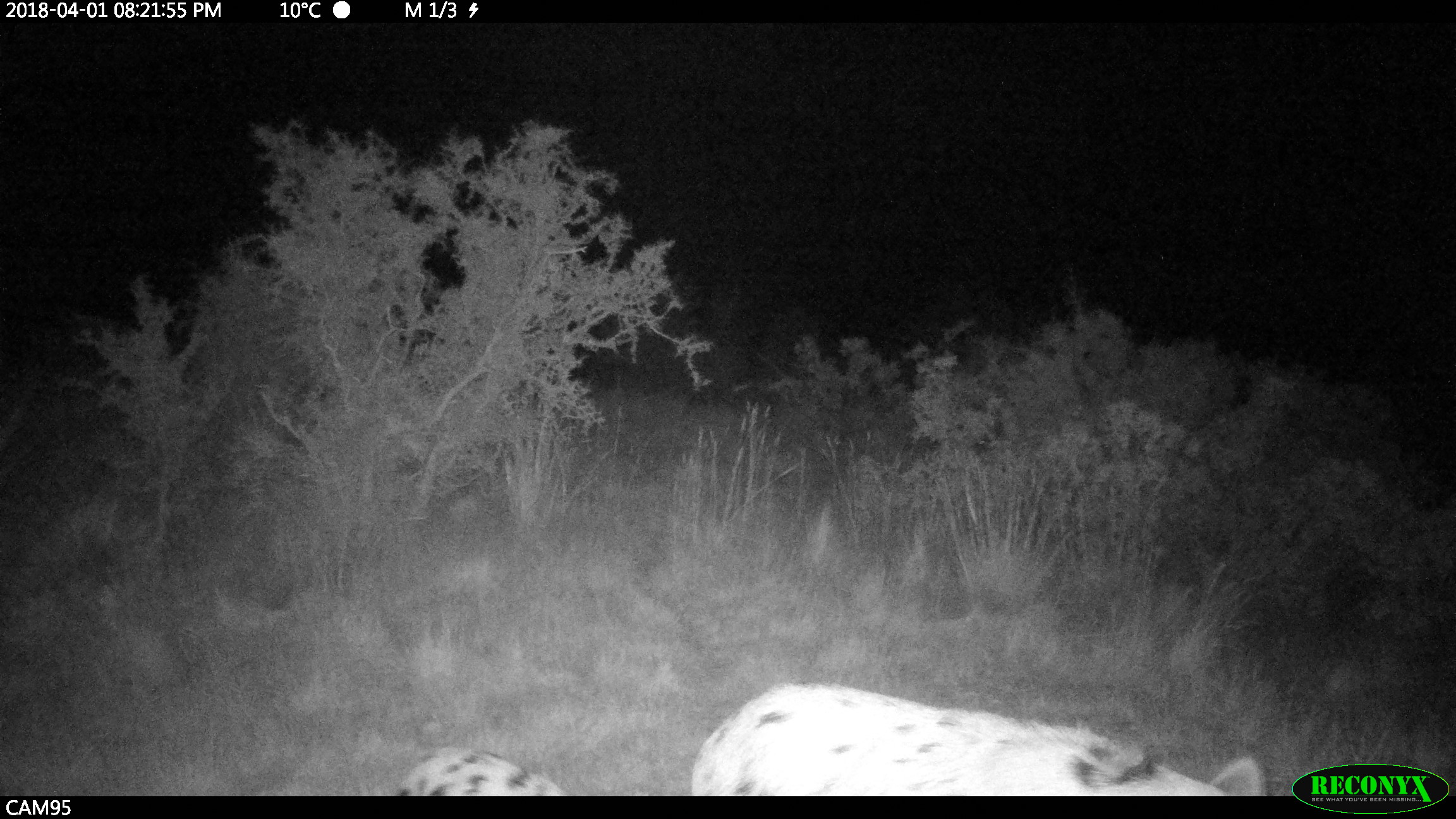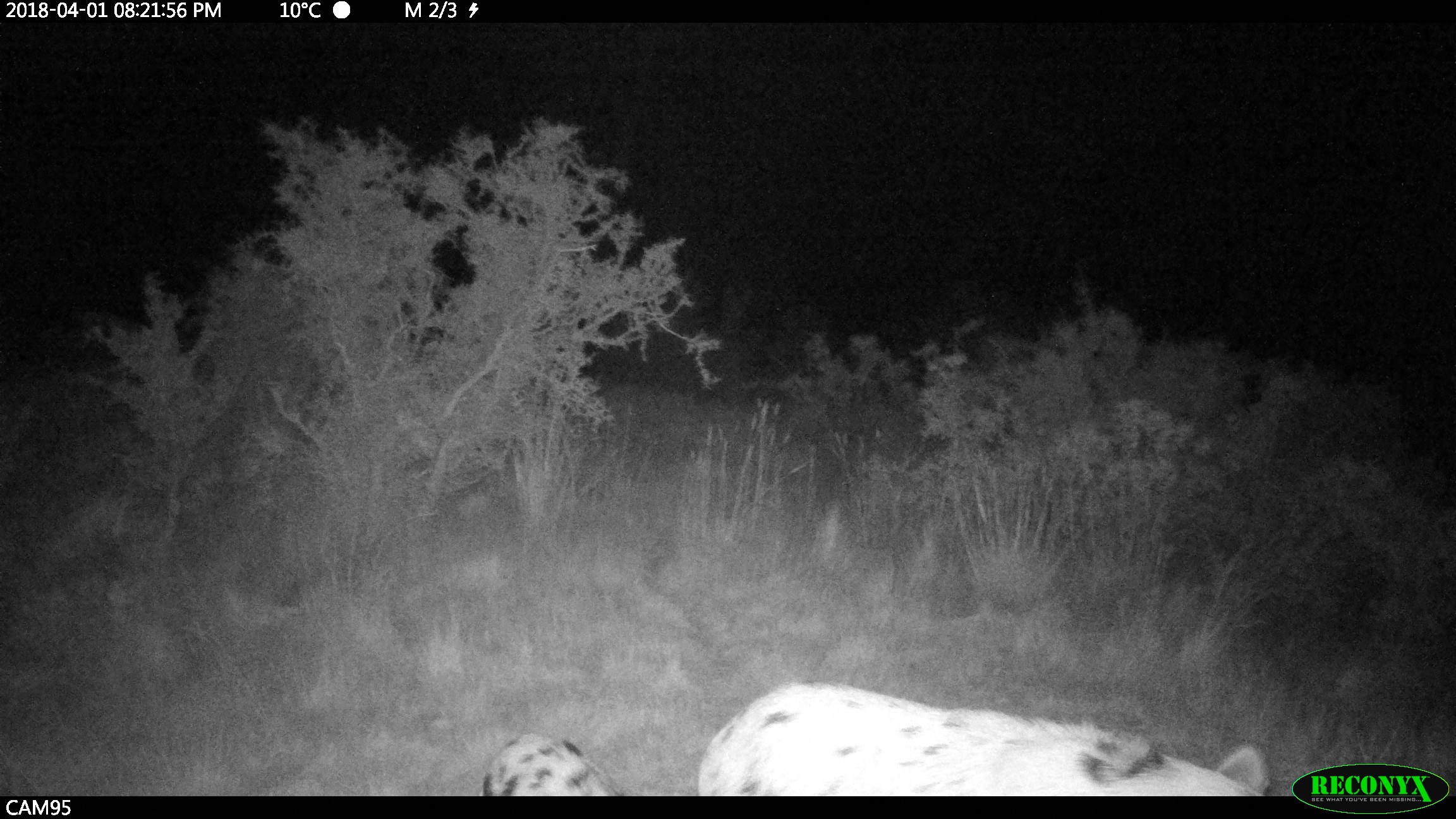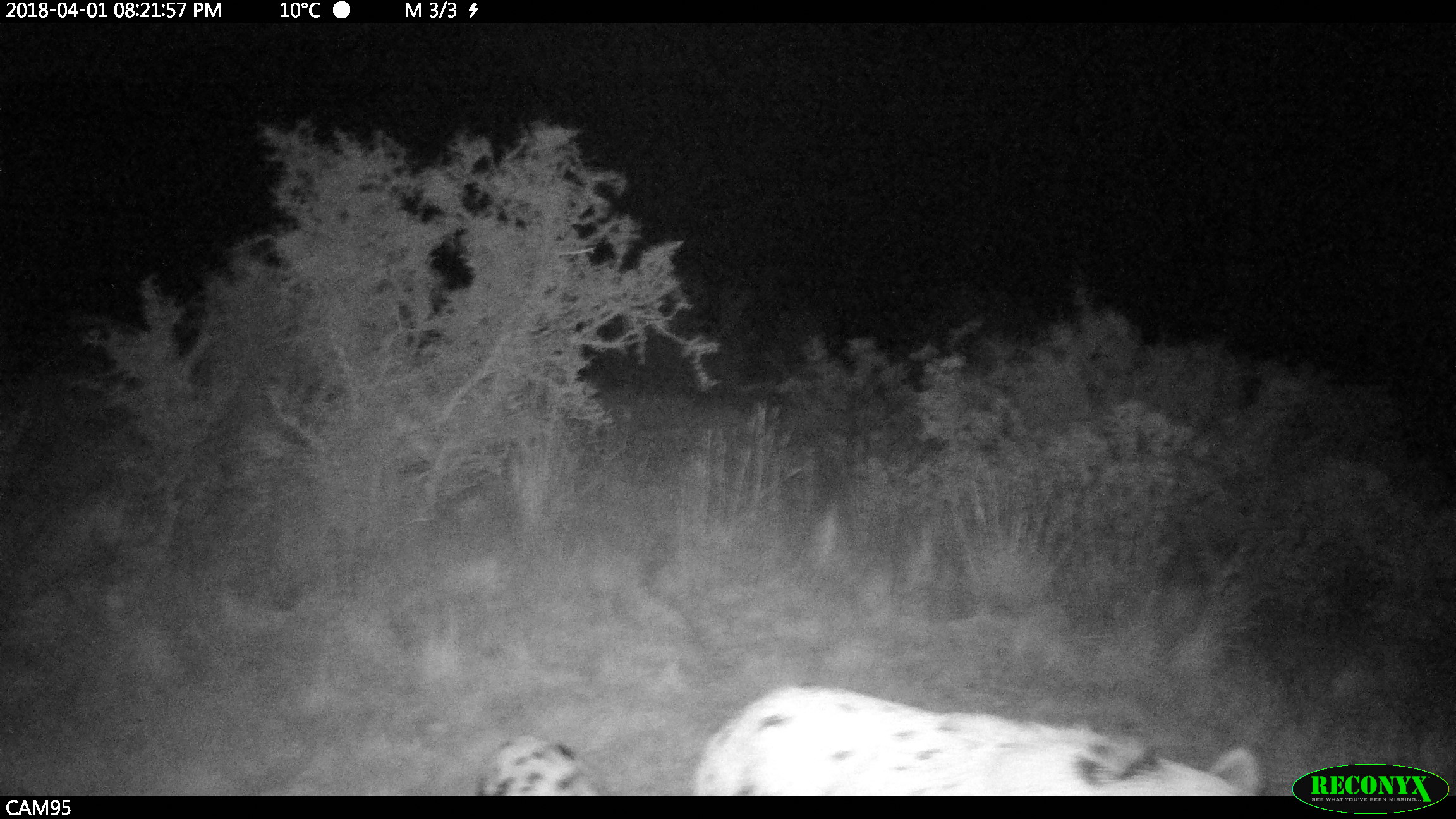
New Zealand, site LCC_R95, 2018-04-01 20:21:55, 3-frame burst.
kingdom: Animalia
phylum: Chordata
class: Mammalia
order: Artiodactyla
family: Suidae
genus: Sus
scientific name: Sus scrofa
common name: pig